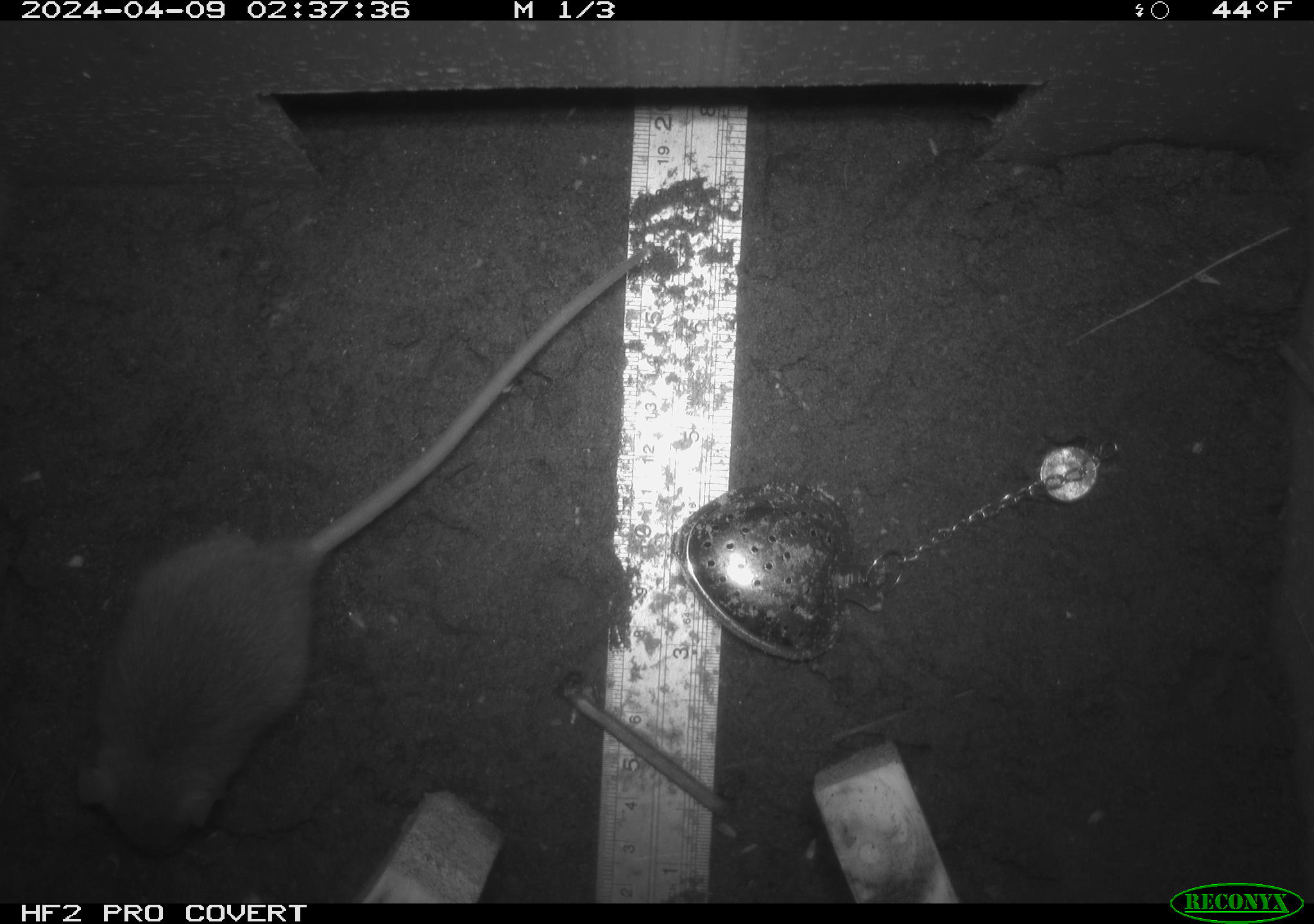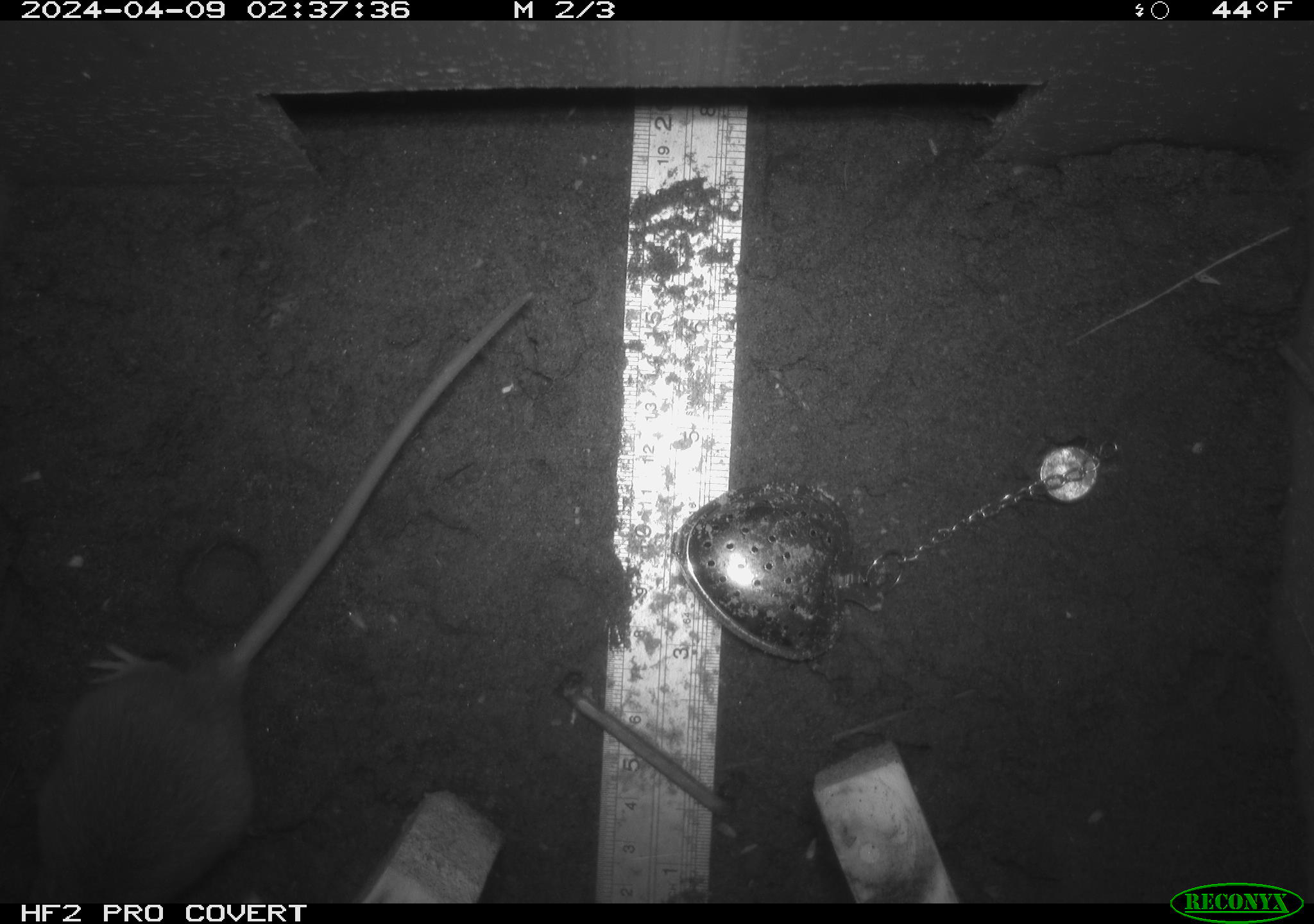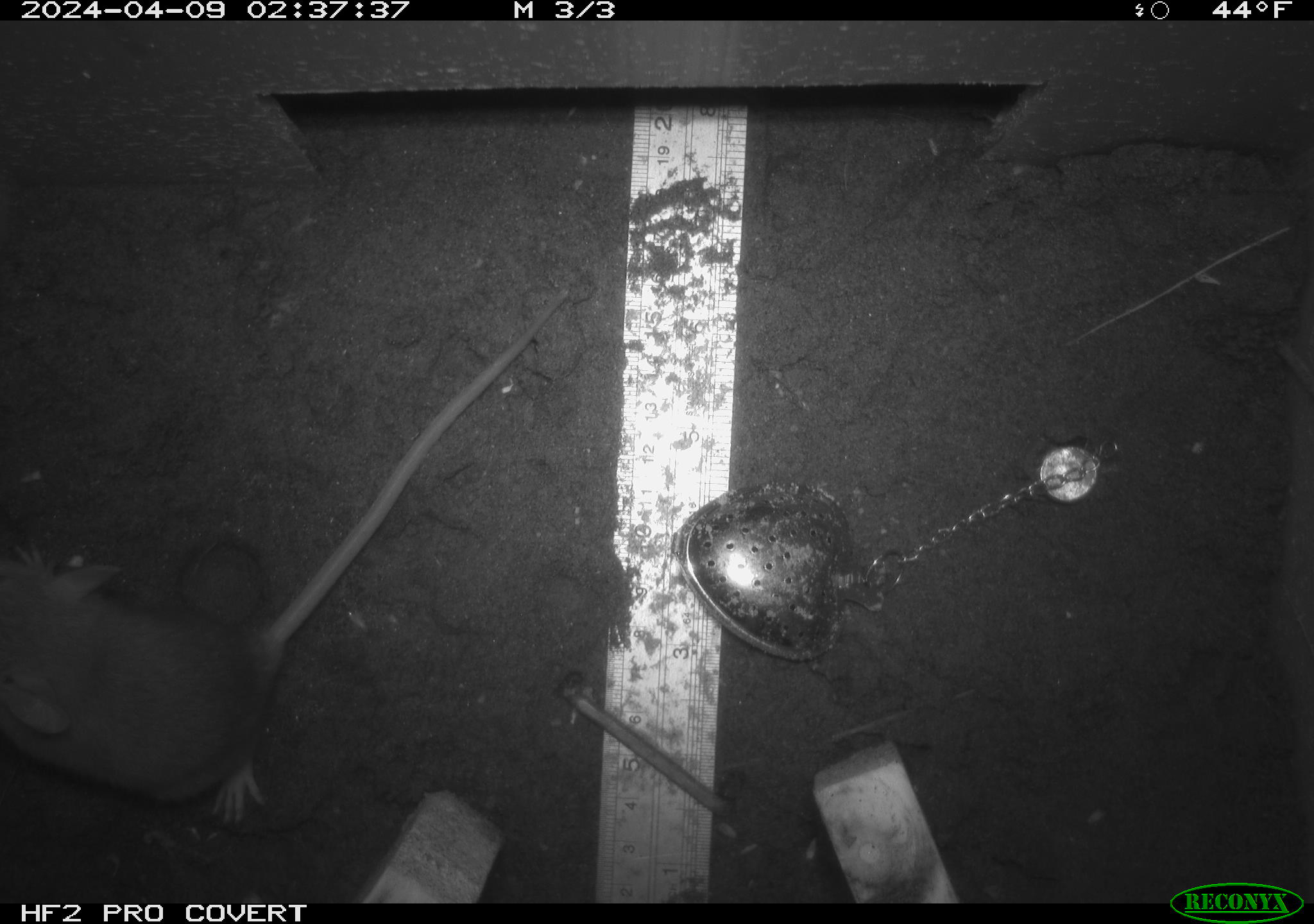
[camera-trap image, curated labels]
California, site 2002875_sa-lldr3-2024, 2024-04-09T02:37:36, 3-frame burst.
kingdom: Animalia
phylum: Chordata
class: Mammalia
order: Rodentia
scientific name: Rodentia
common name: rodent